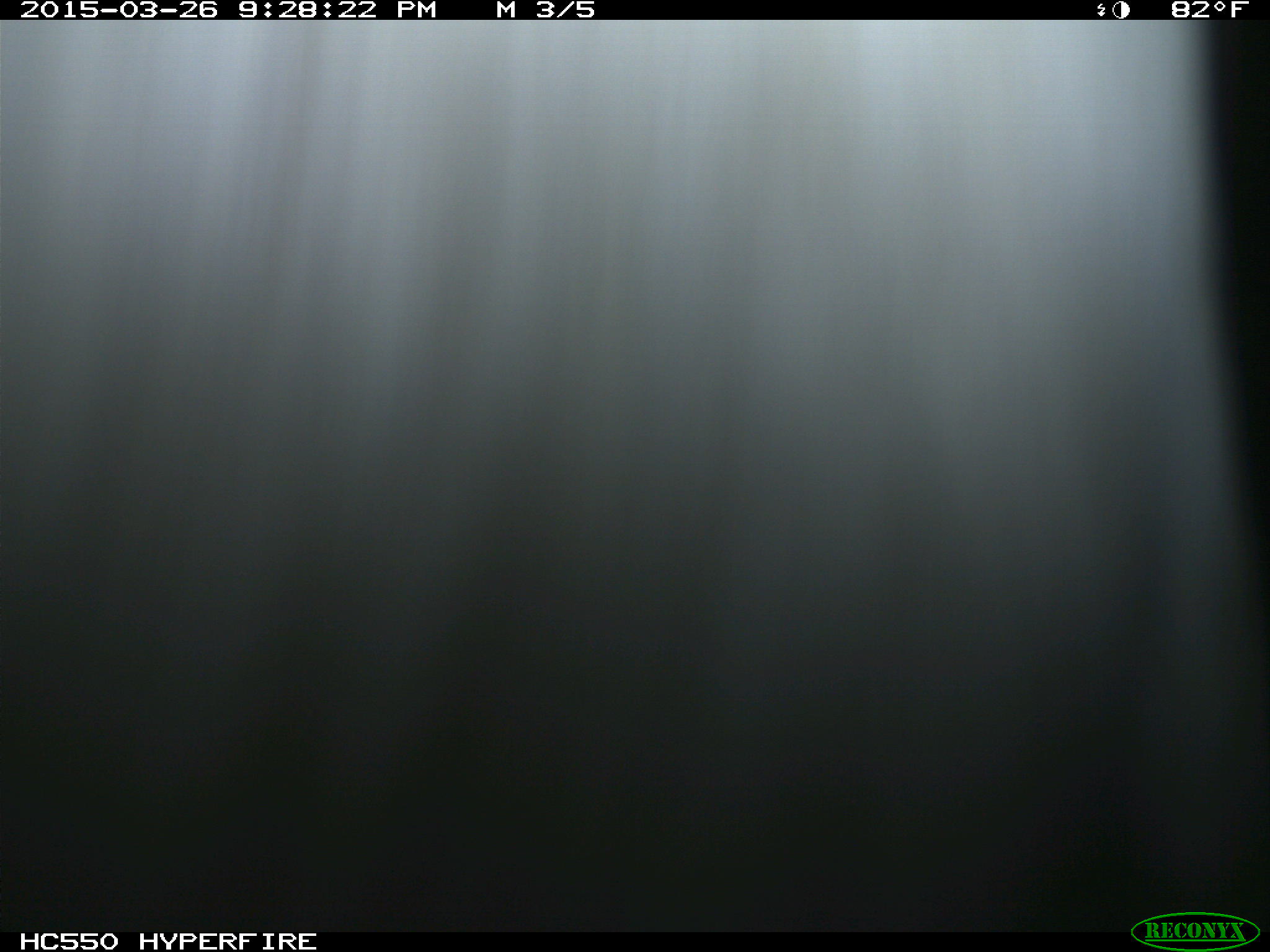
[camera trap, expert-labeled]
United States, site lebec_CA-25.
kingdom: Animalia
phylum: Chordata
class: Mammalia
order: Artiodactyla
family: Bovidae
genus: Bos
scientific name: Bos taurus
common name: domestic cow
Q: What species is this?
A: Bos taurus (domestic cow).